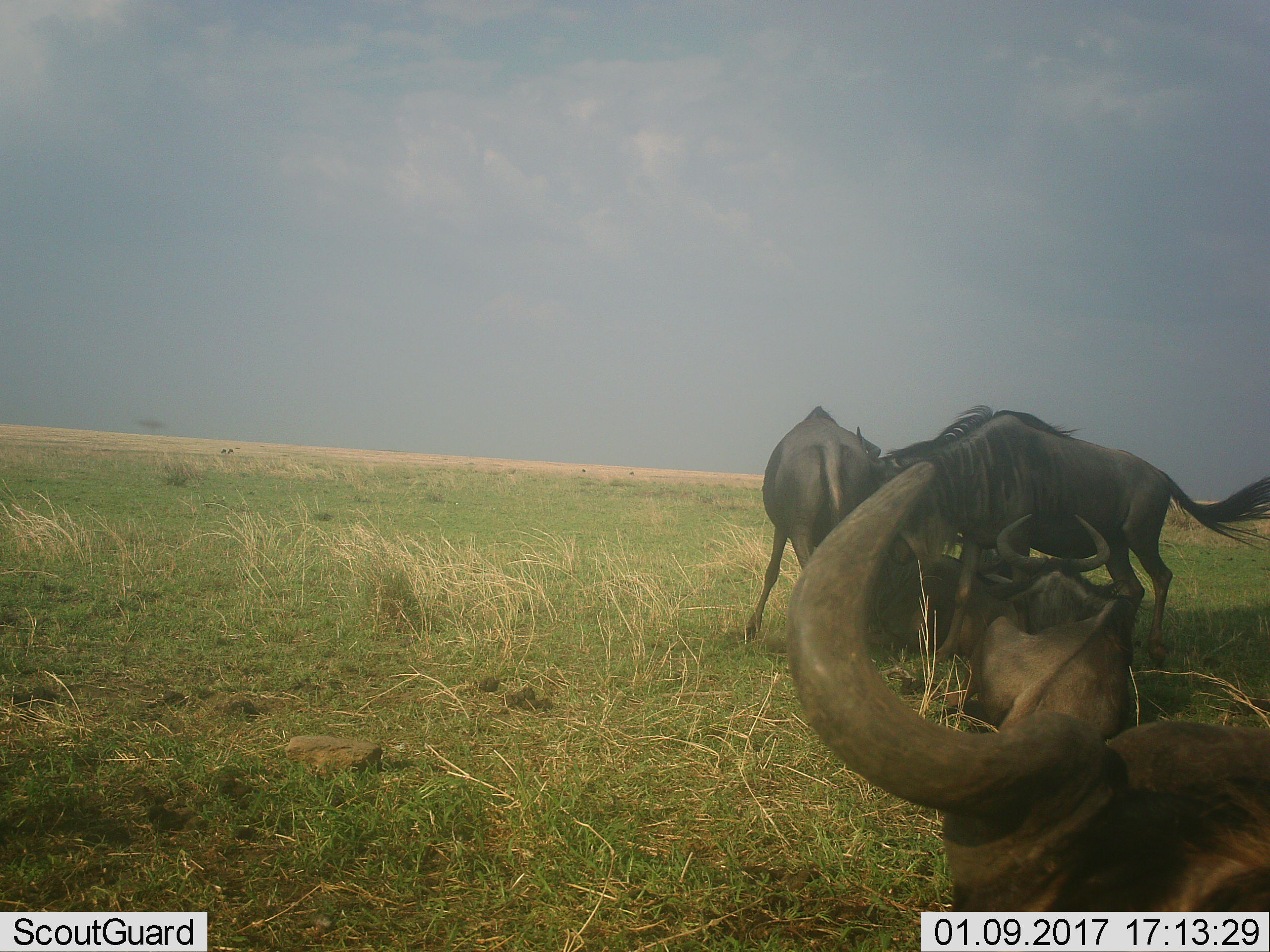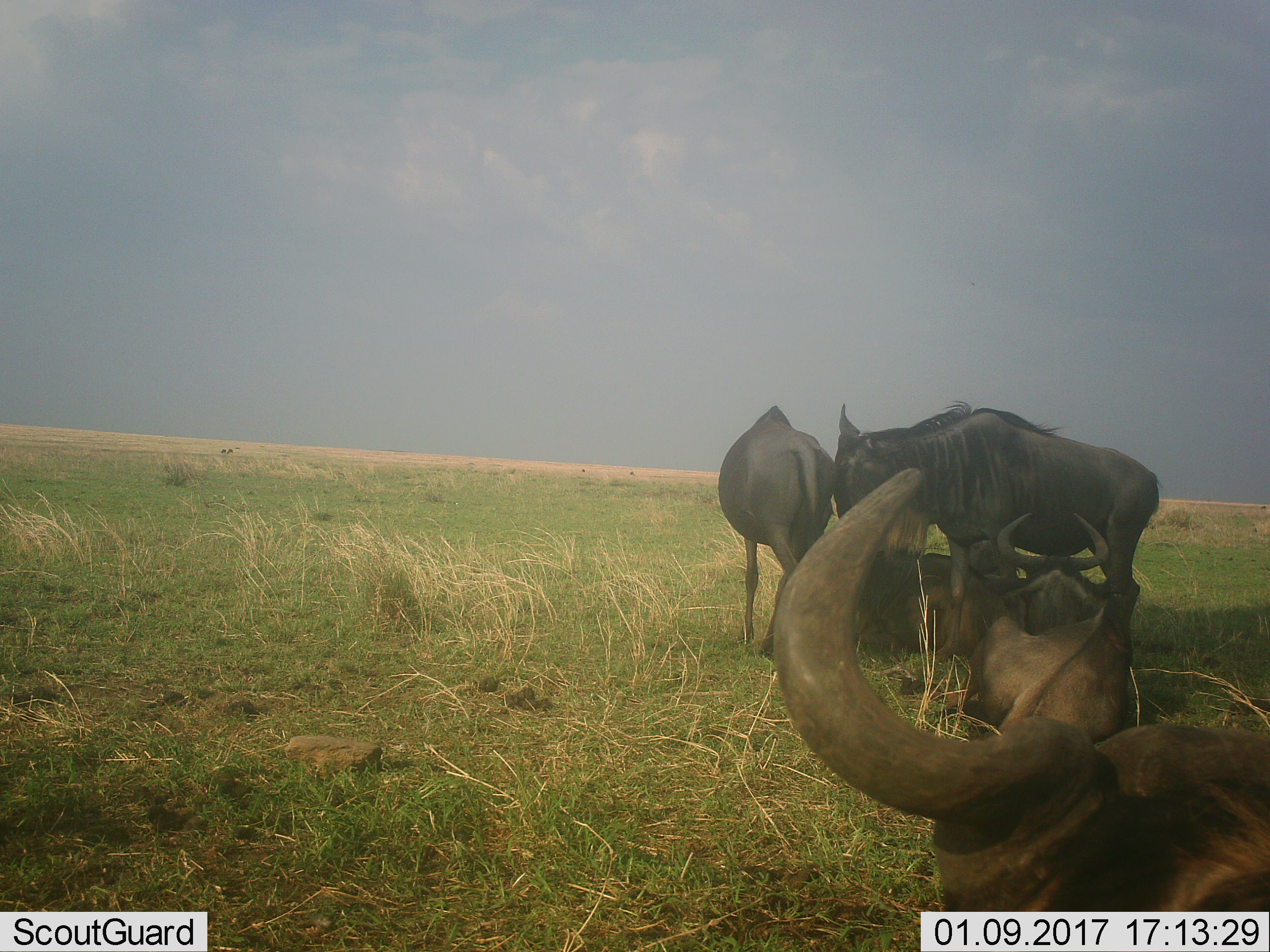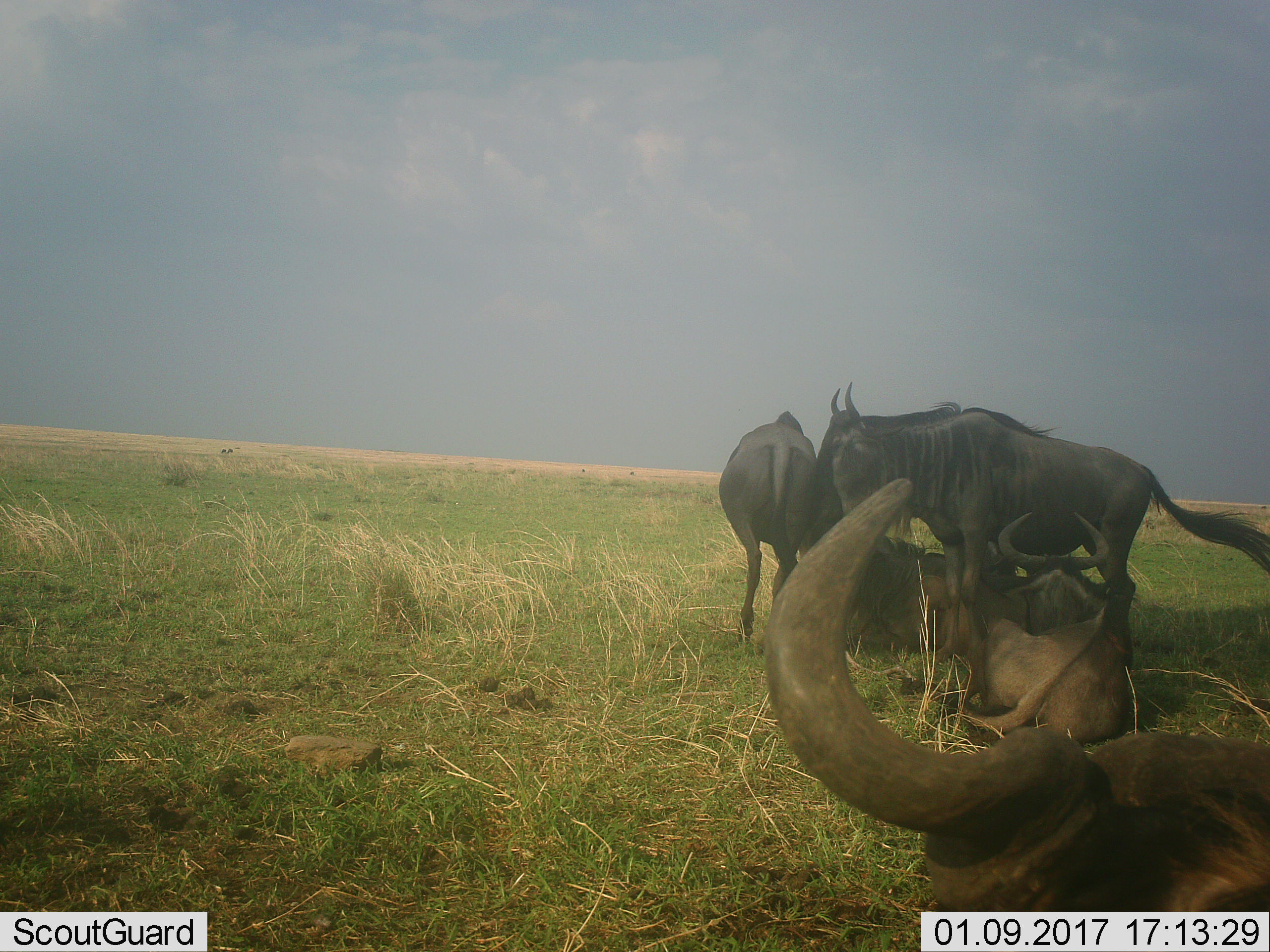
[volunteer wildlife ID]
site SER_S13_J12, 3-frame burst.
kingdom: Animalia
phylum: Chordata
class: Mammalia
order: Artiodactyla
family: Bovidae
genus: Connochaetes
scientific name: Connochaetes taurinus taurinus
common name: blue wildebeest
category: wildebeestblue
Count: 5.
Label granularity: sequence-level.